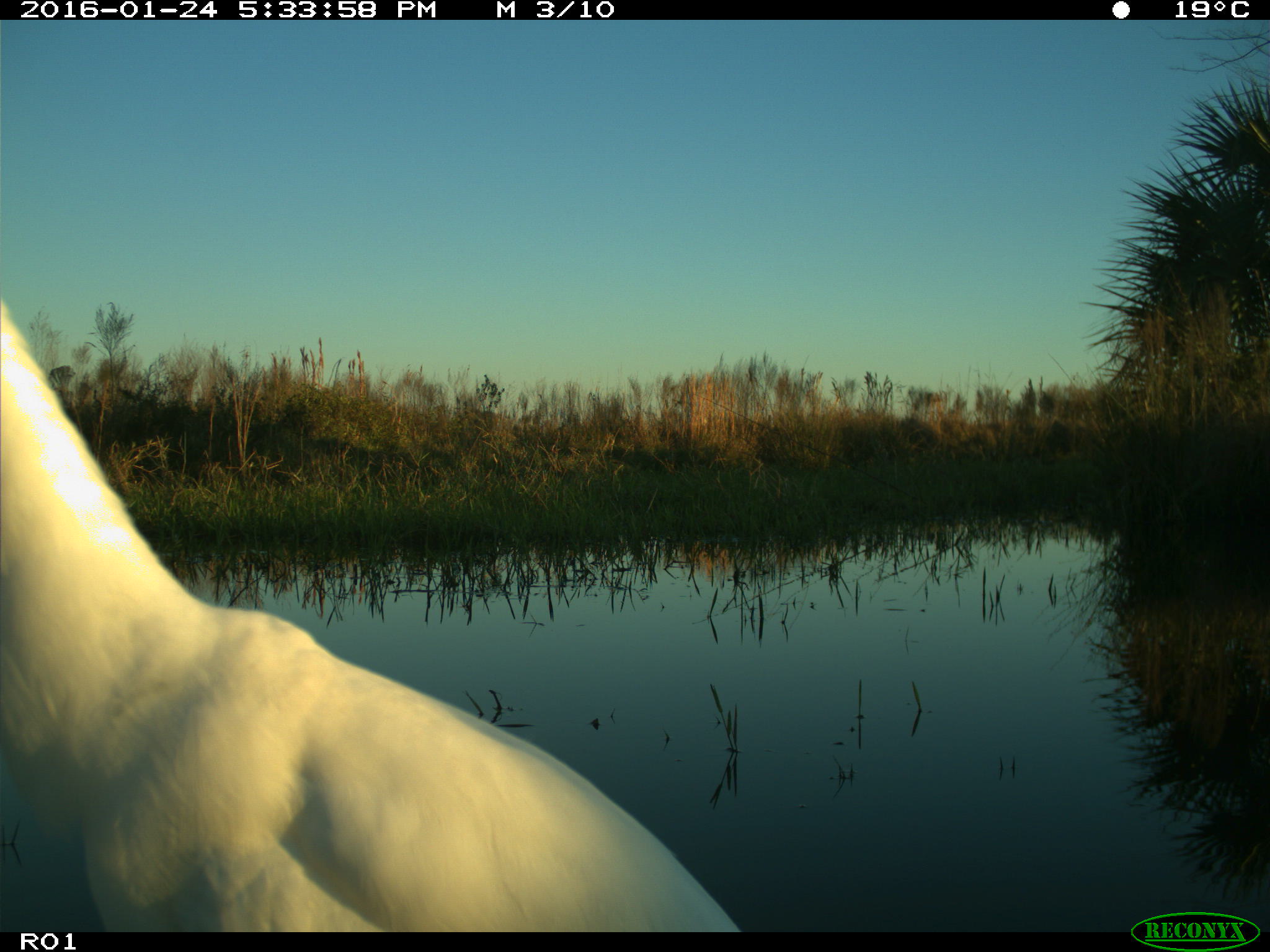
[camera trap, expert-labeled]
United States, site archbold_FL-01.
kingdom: Animalia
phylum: Chordata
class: Aves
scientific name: Aves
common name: birds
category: unidentified bird